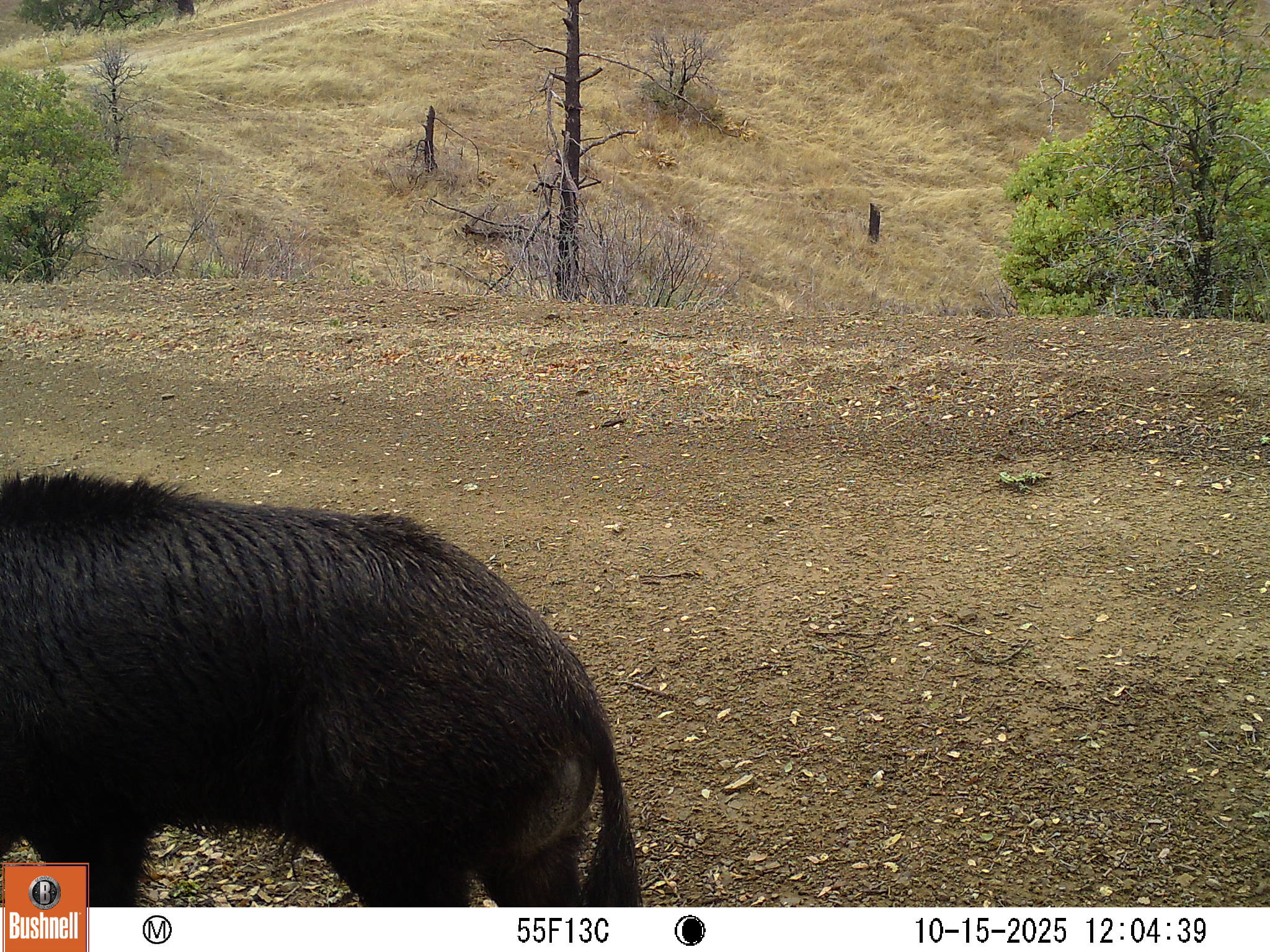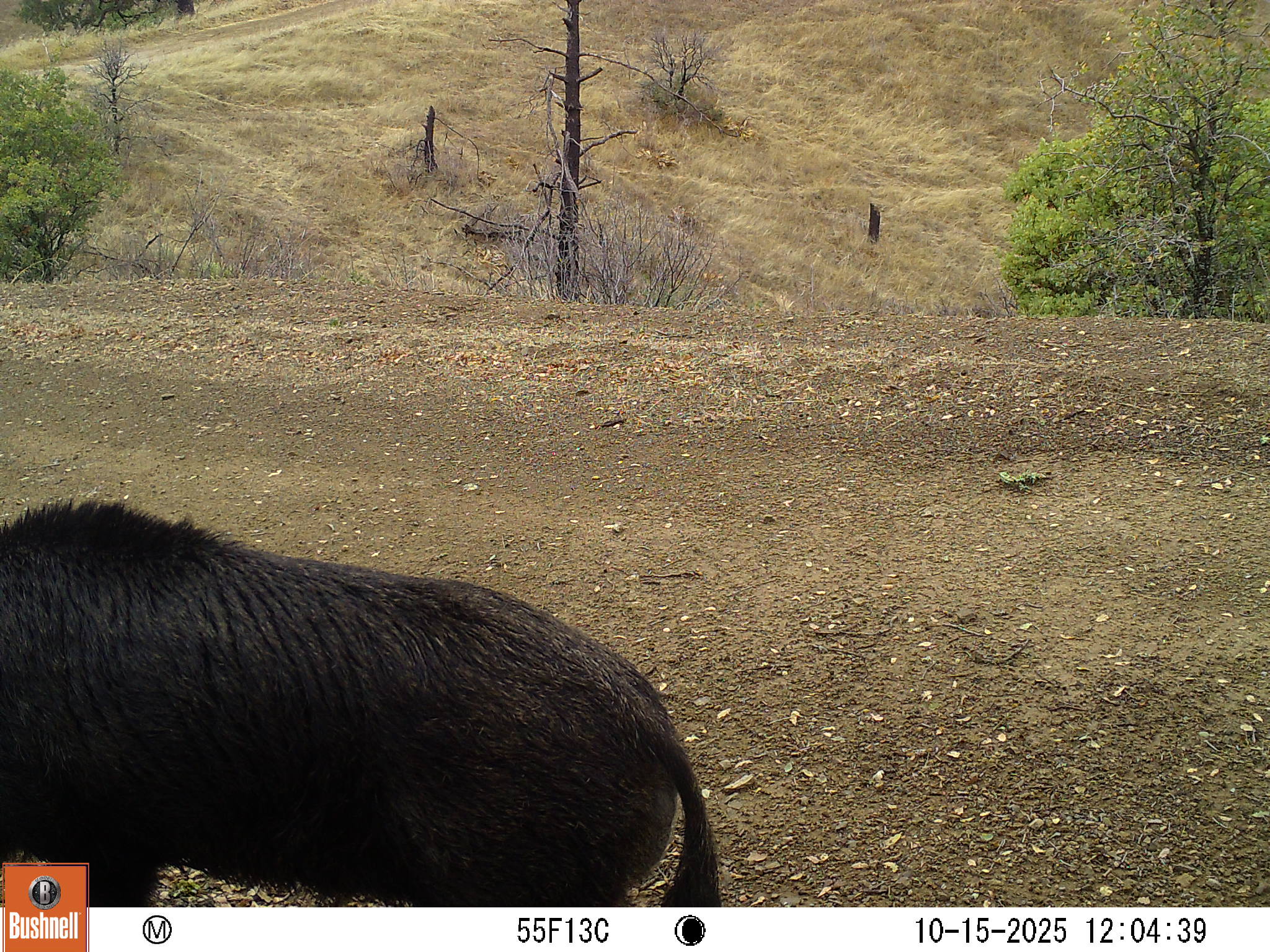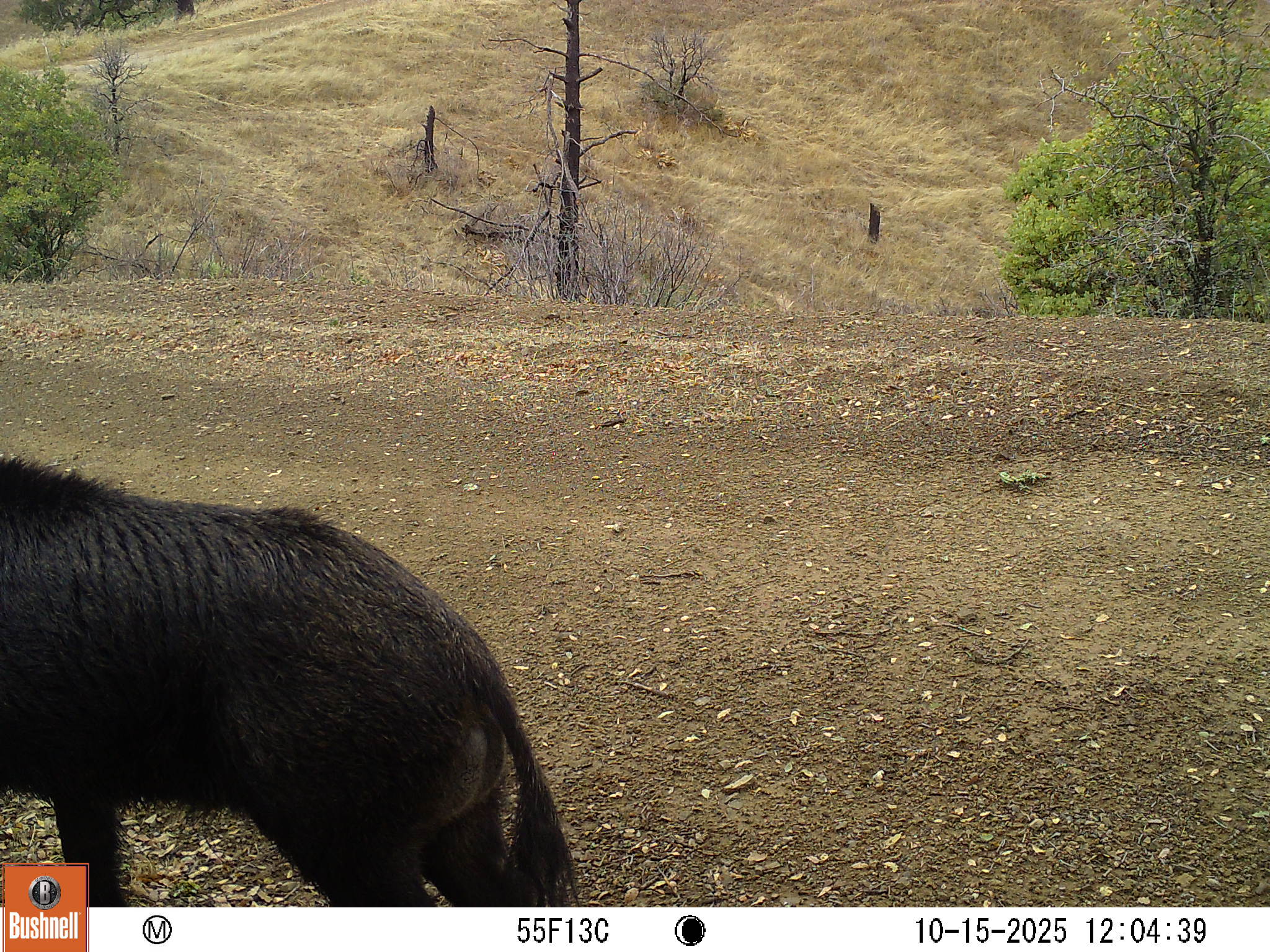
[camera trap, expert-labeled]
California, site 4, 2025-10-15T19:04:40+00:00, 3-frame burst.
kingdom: Animalia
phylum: Chordata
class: Mammalia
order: Artiodactyla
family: Suidae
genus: Sus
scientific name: Sus scrofa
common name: wild boar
Wild boar (Sus scrofa).